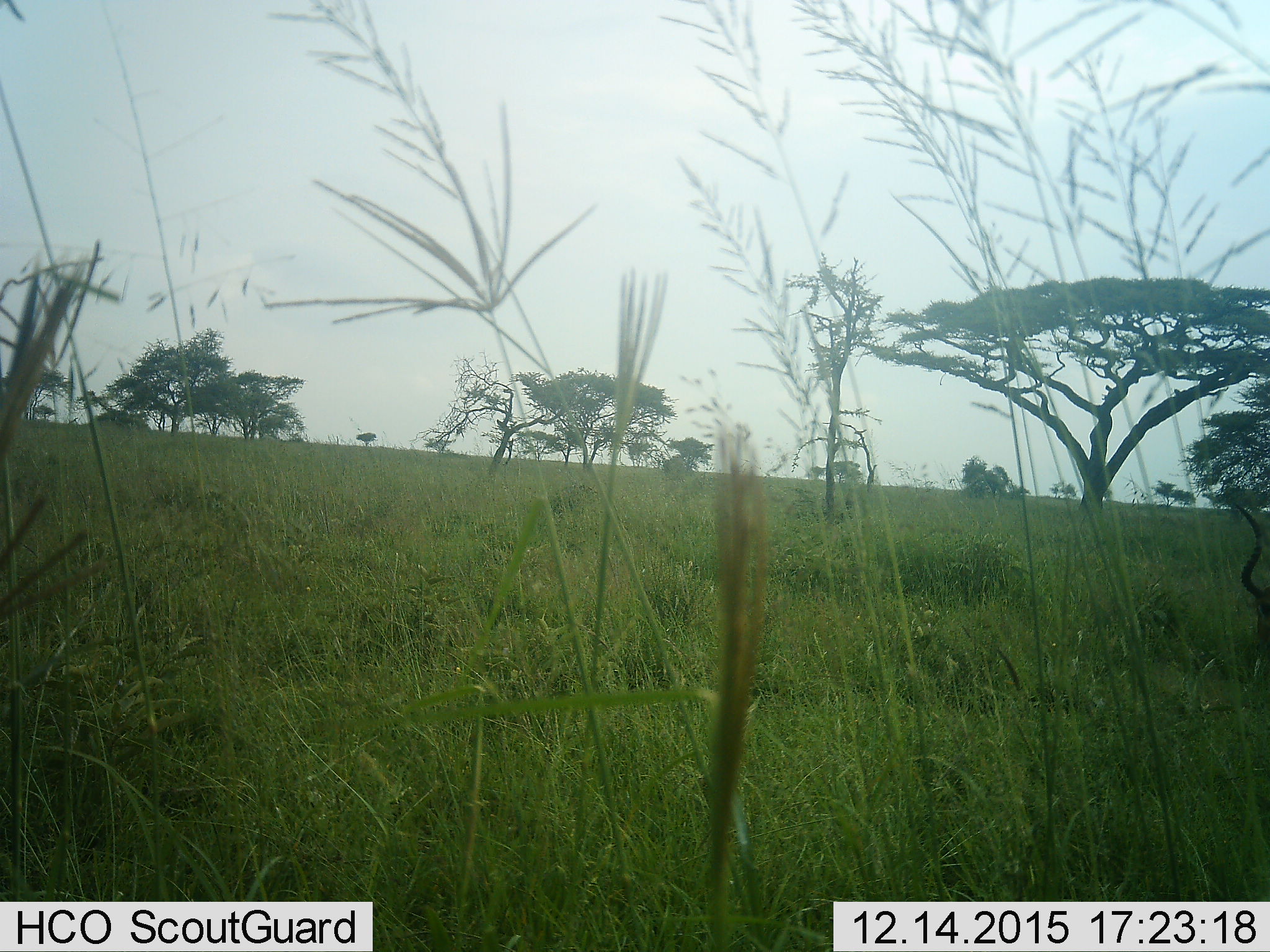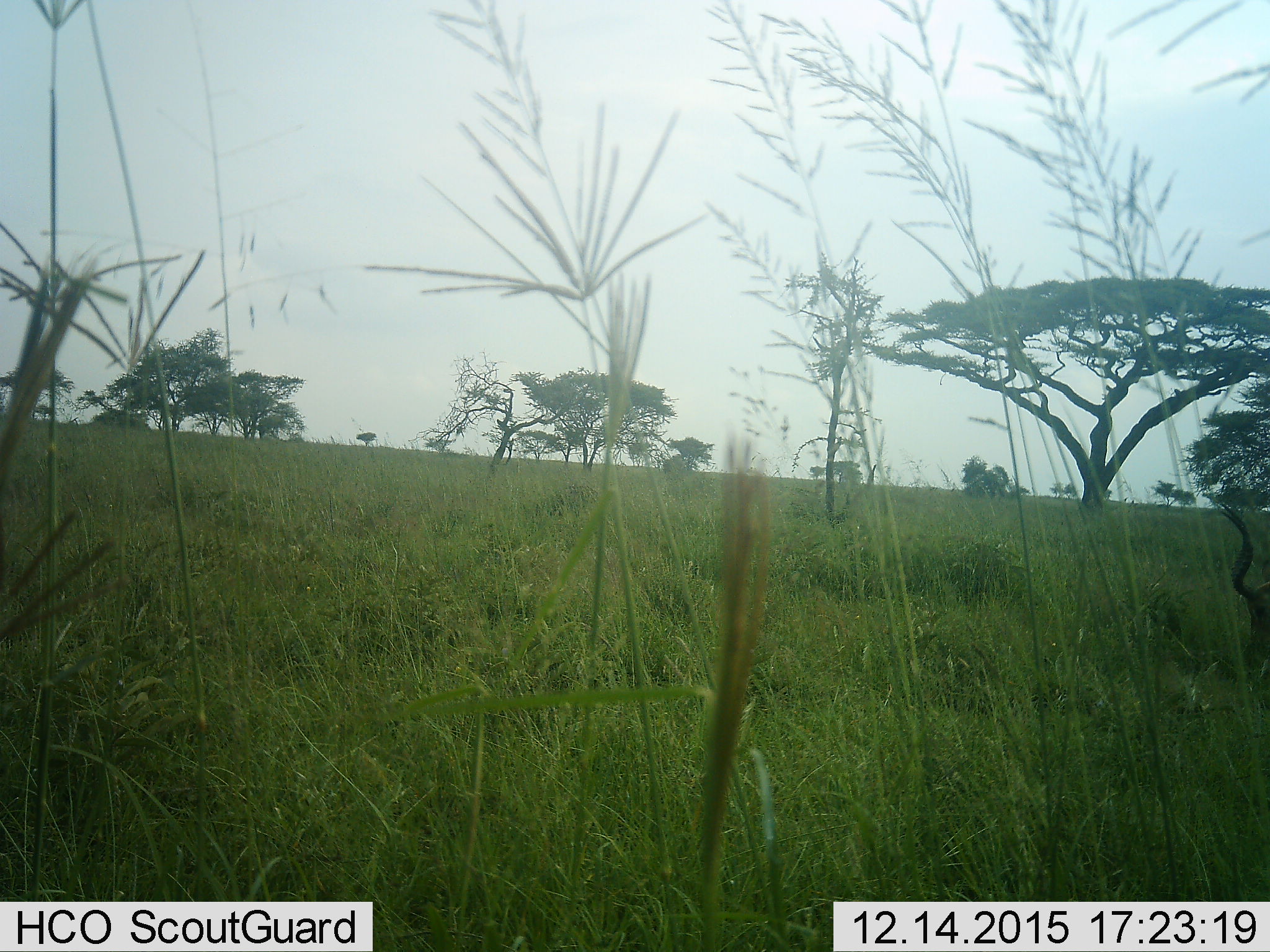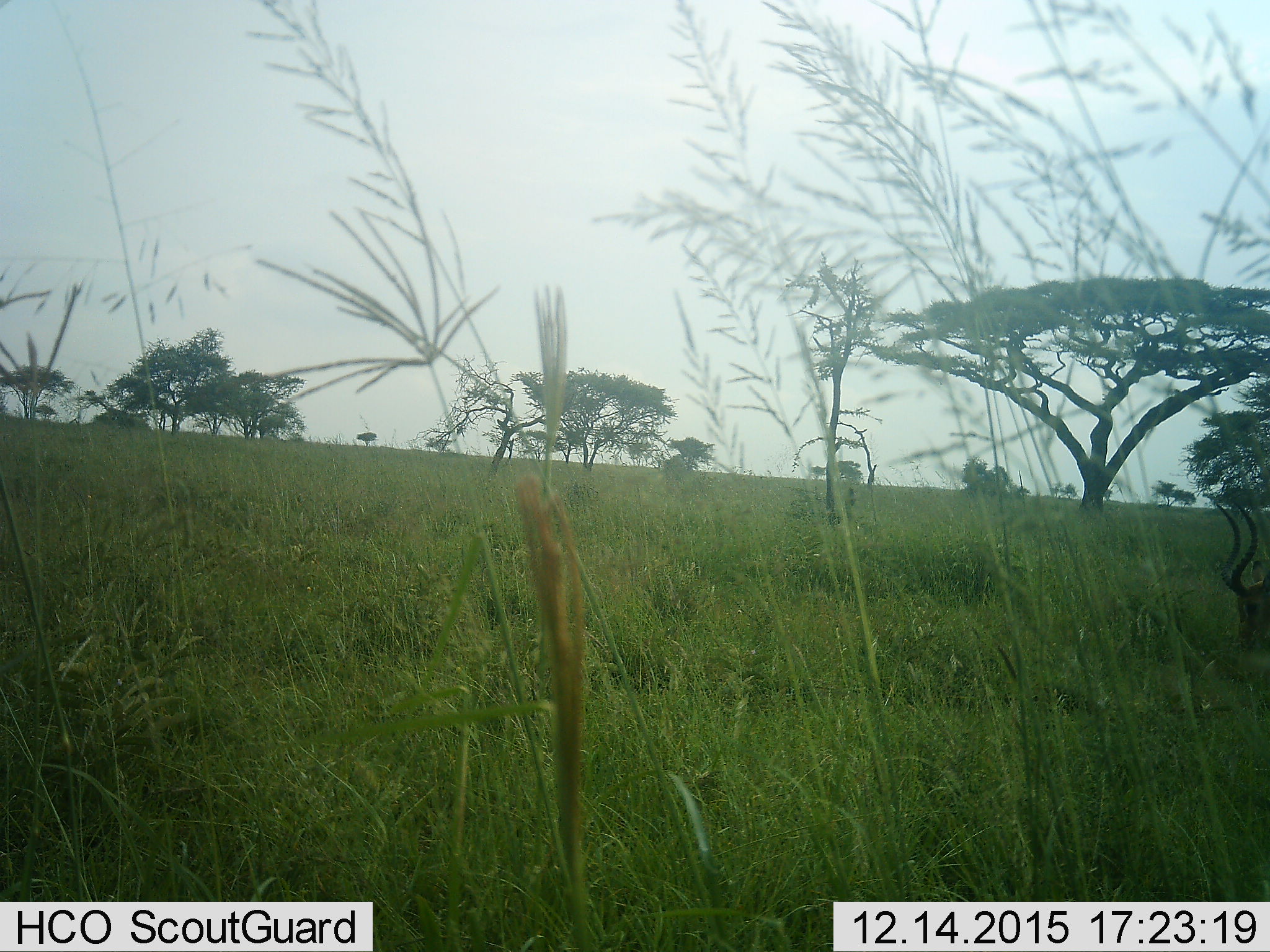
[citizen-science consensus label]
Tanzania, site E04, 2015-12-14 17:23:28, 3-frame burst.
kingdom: Animalia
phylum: Chordata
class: Mammalia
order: Artiodactyla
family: Bovidae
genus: Aepyceros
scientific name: Aepyceros melampus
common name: impala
Impala (Aepyceros melampus), count 1. Behavior (volunteer vote fractions): standing 25%, resting 12%, moving 12%, interacting 0%. Young present (vote fraction): 0%. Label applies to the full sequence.